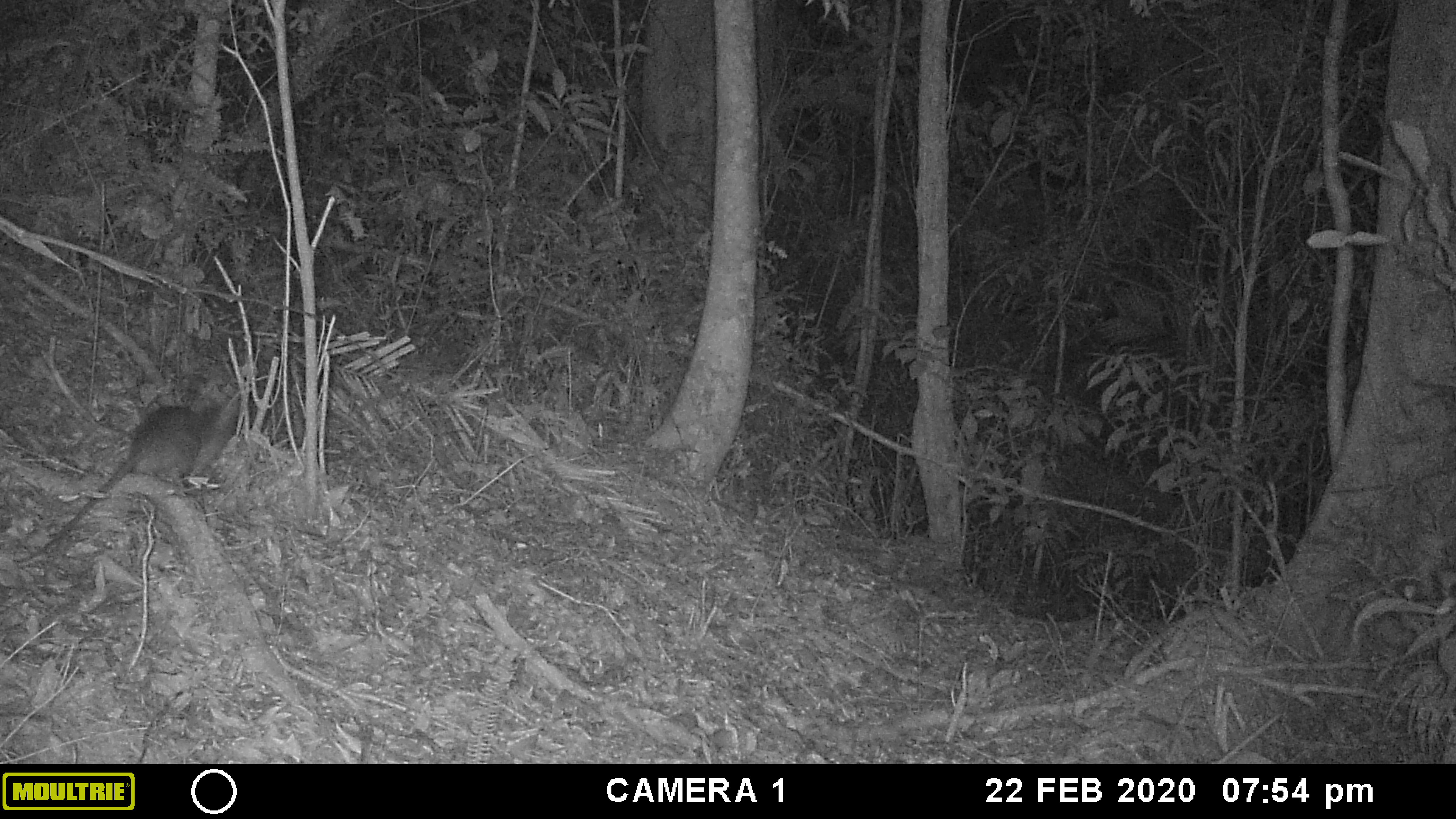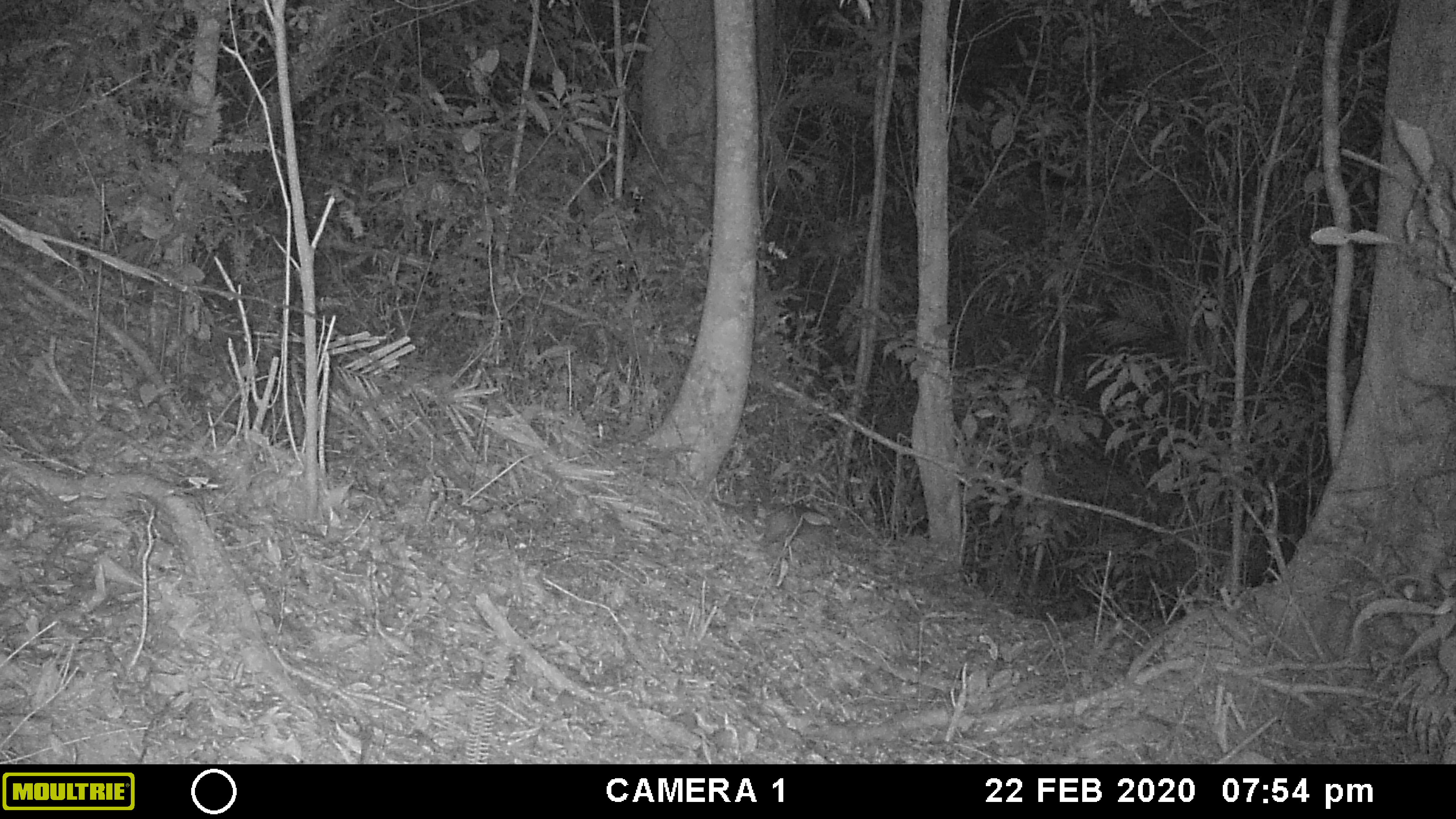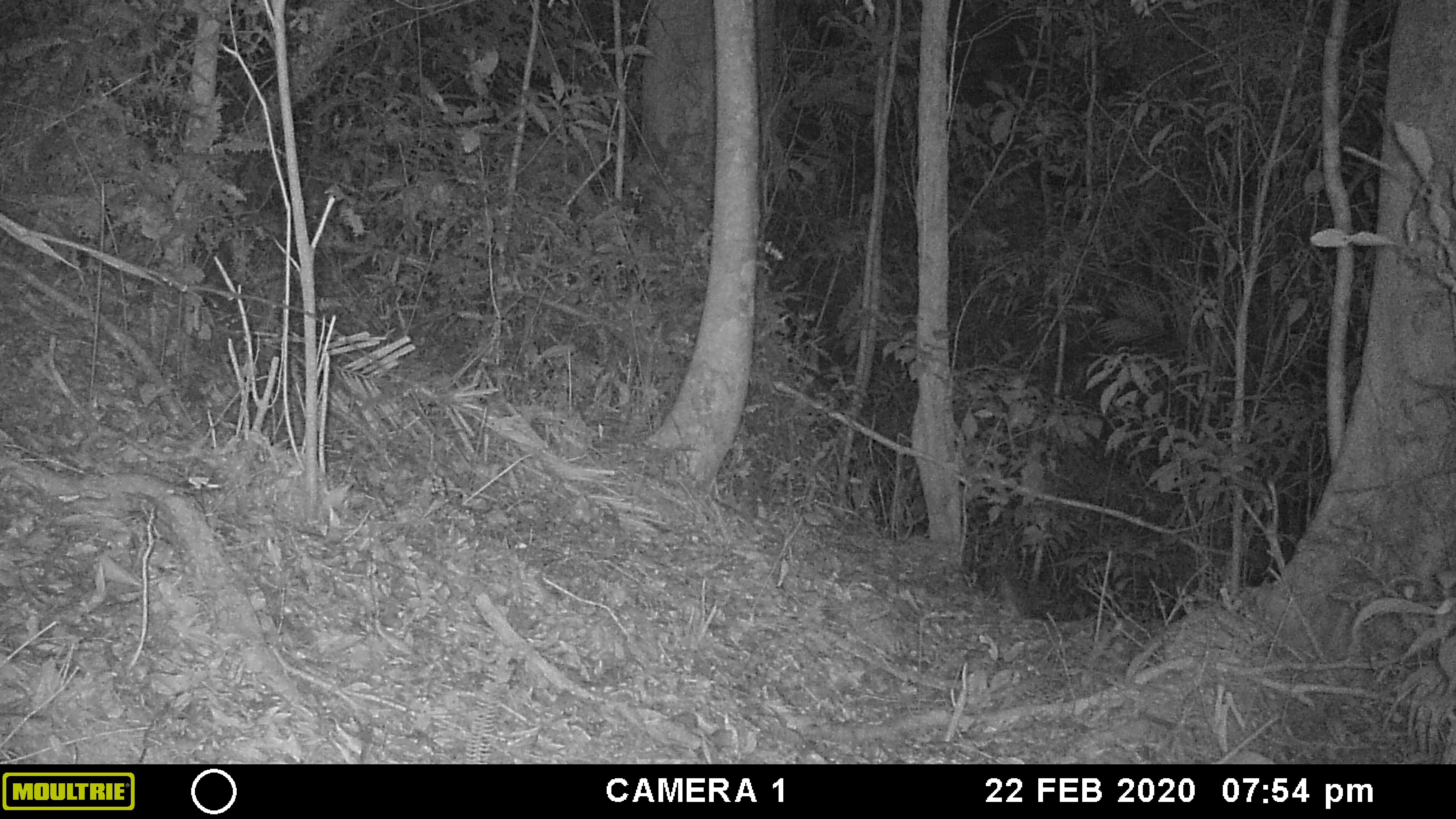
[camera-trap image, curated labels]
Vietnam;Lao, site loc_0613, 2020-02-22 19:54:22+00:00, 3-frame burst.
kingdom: Animalia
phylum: Chordata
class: Mammalia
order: Rodentia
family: Muridae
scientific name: Muridae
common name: old-world mice and rats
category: unidentified murid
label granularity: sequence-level